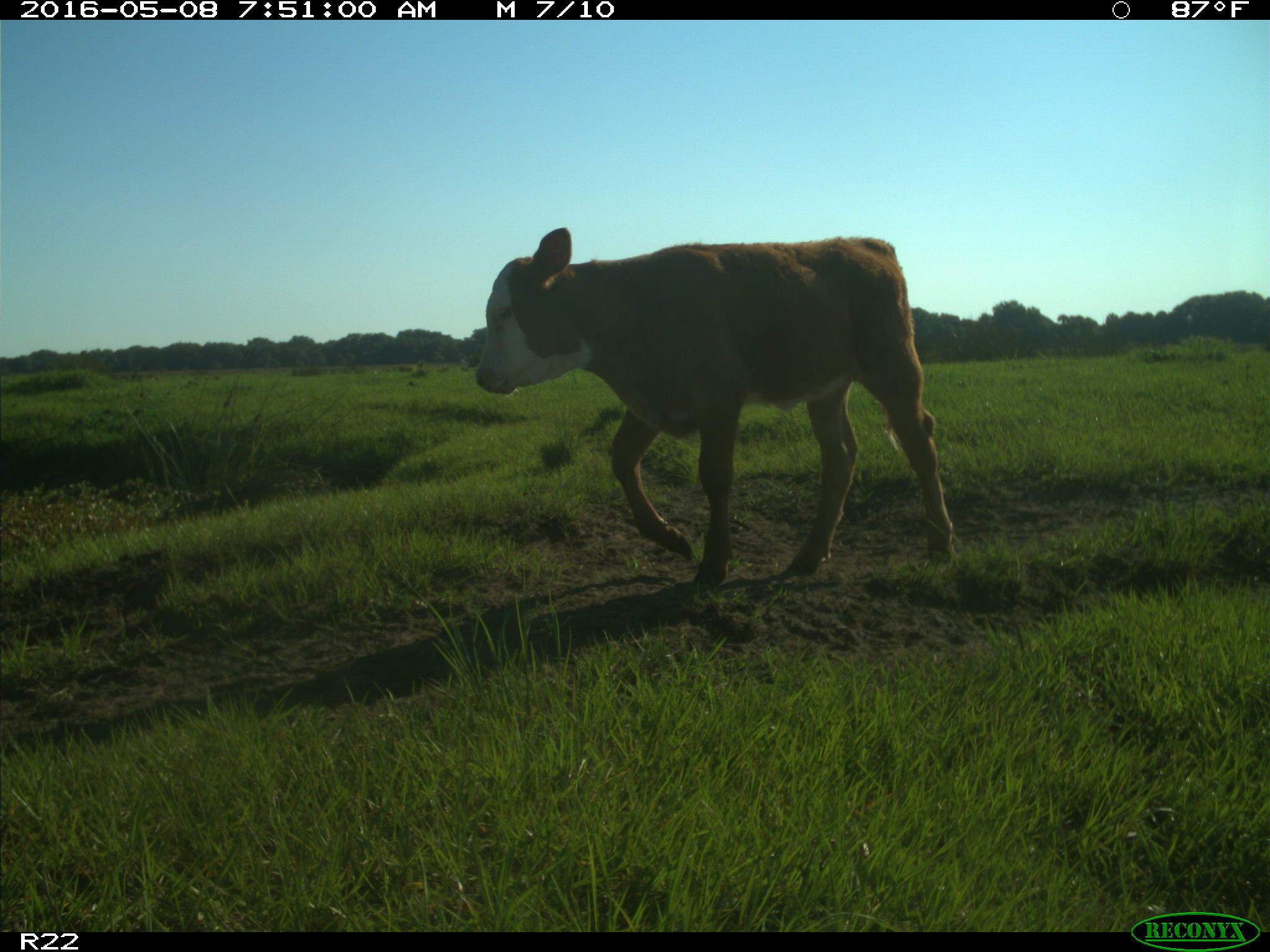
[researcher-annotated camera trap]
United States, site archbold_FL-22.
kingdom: Animalia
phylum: Chordata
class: Mammalia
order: Artiodactyla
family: Bovidae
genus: Bos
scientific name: Bos taurus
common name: domestic cow